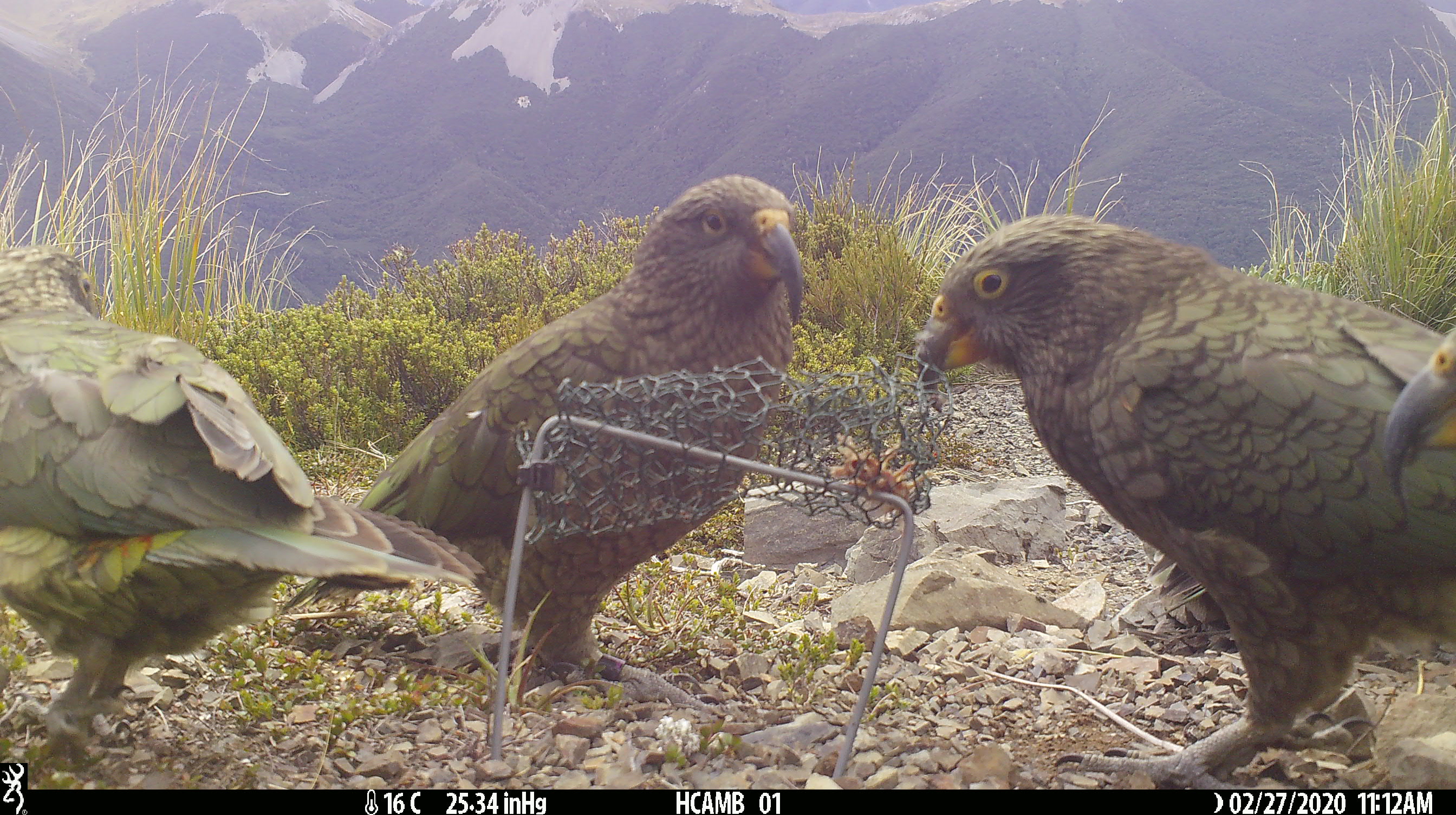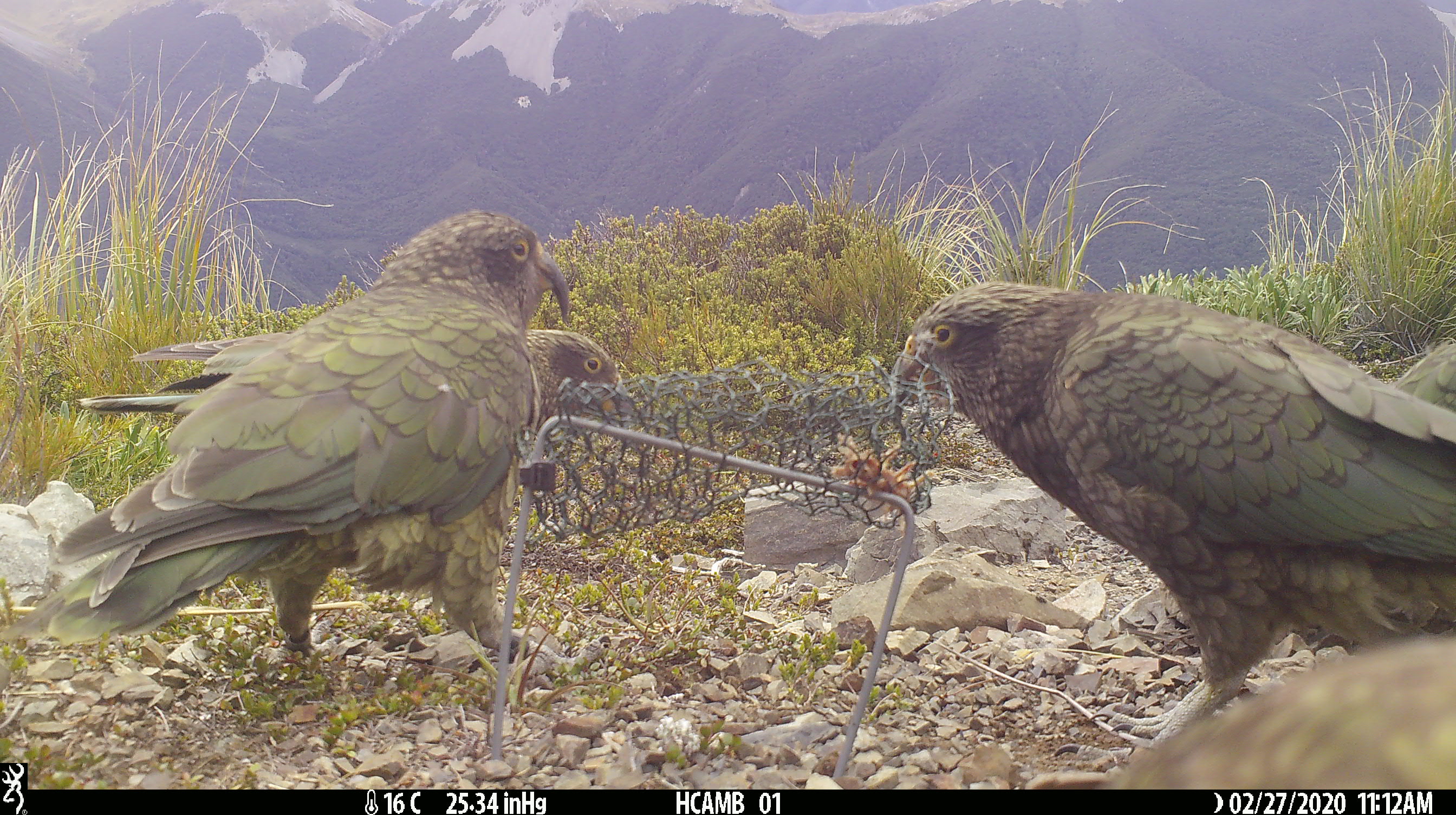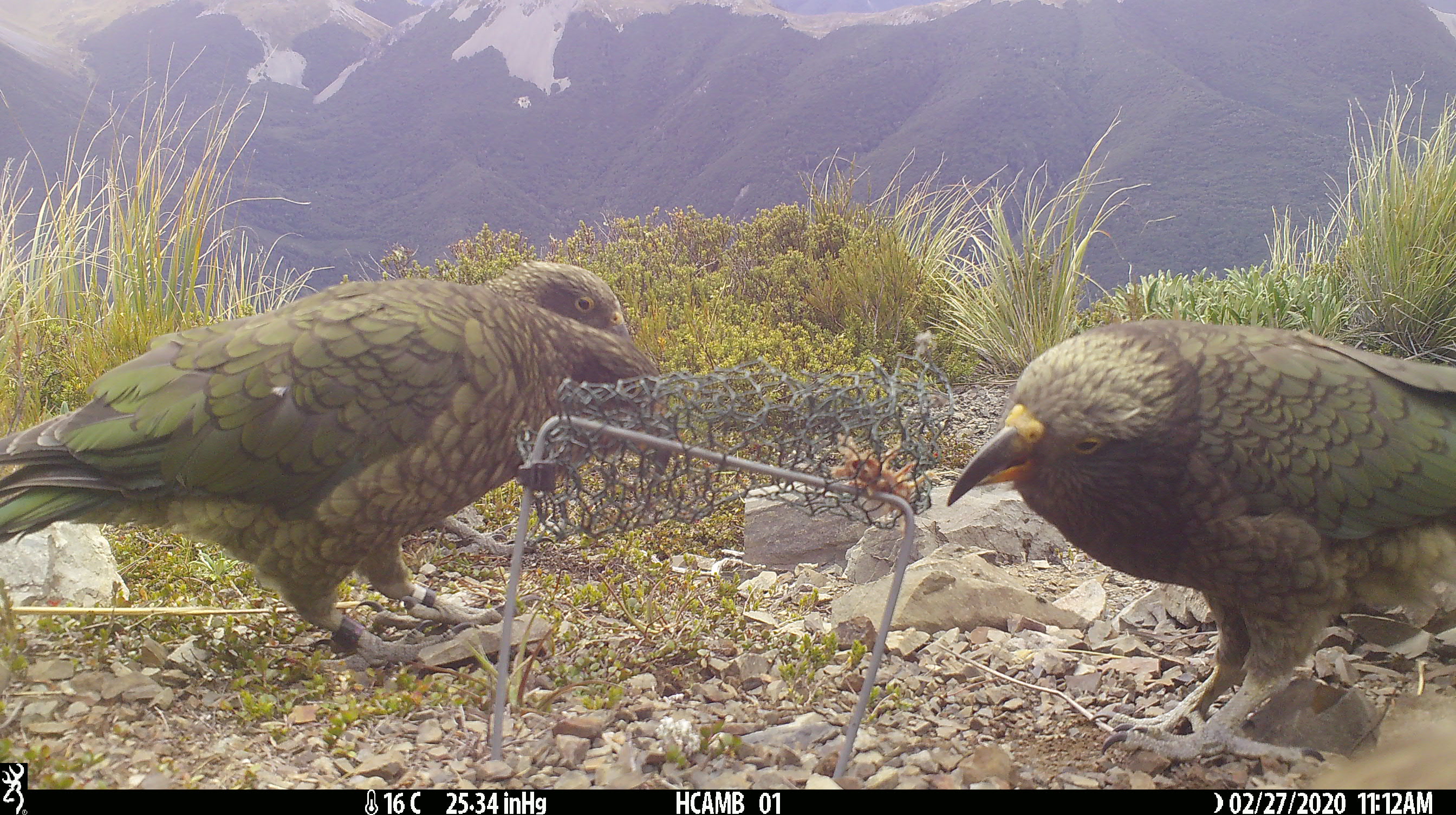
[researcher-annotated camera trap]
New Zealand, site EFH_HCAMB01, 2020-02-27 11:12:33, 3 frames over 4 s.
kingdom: Animalia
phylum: Chordata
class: Aves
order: Psittaciformes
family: Strigopidae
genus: Nestor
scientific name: Nestor notabilis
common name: kea